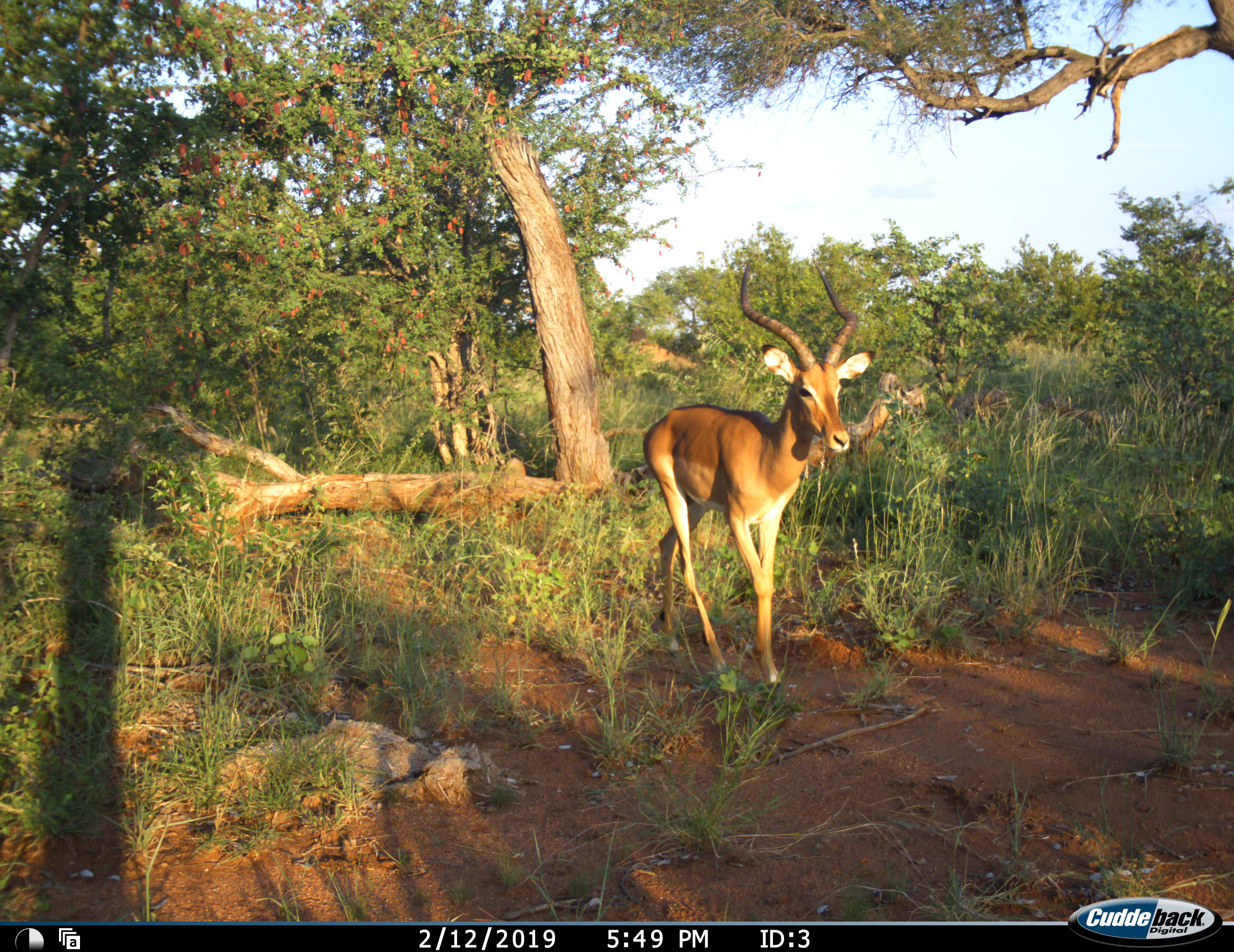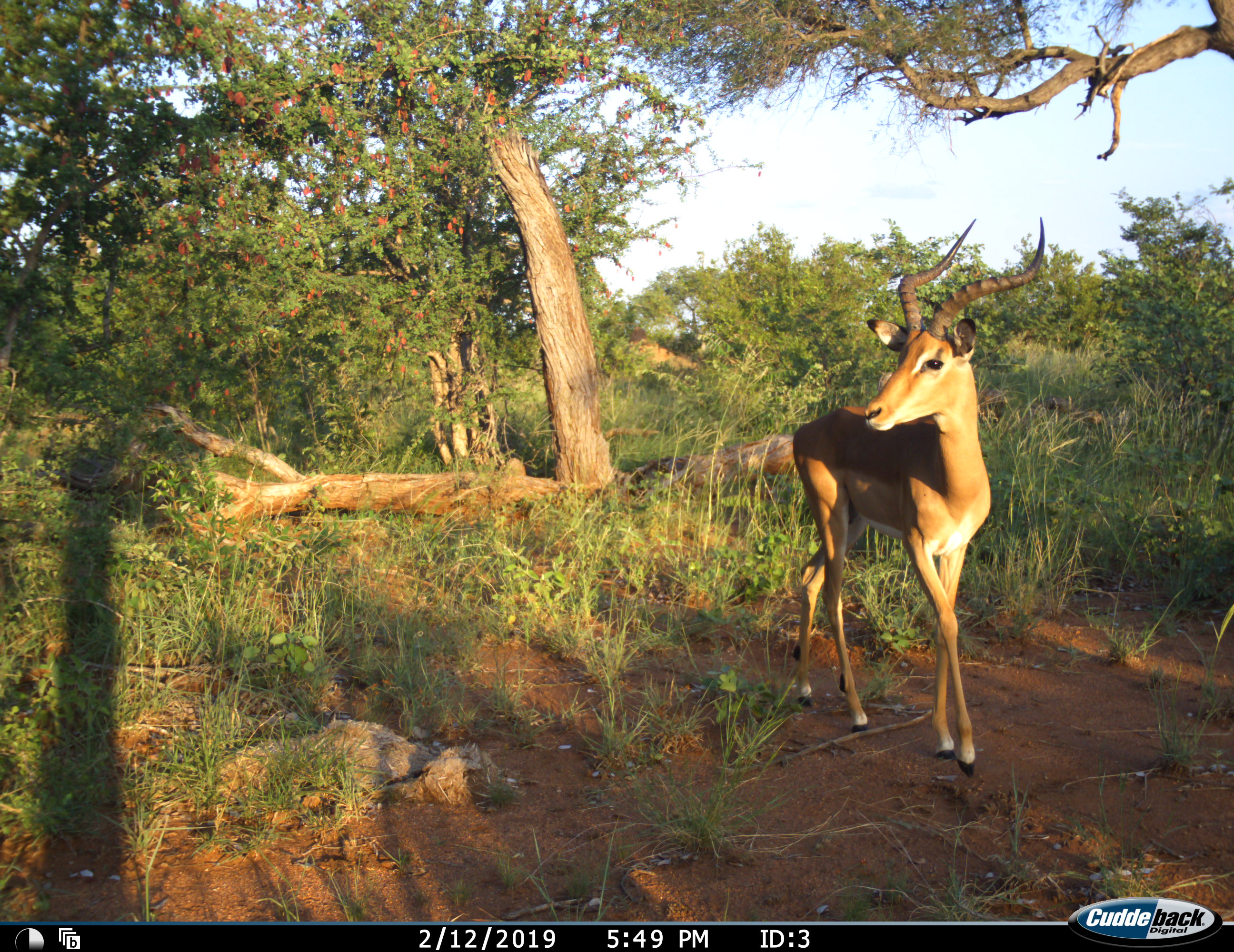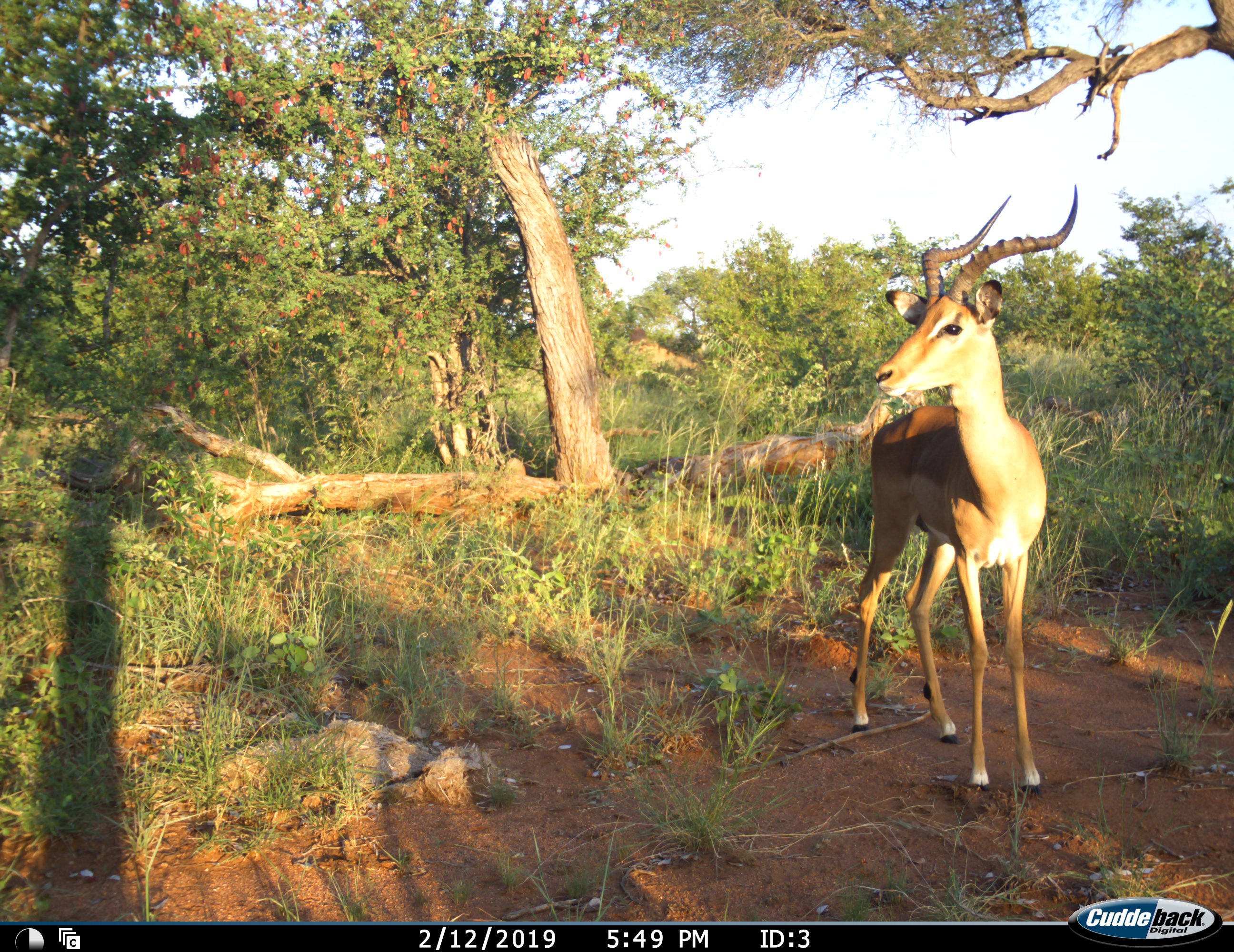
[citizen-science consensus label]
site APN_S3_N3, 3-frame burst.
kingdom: Animalia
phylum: Chordata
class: Mammalia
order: Artiodactyla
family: Bovidae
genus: Aepyceros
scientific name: Aepyceros melampus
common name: impala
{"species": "impala (Aepyceros melampus)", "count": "1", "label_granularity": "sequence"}